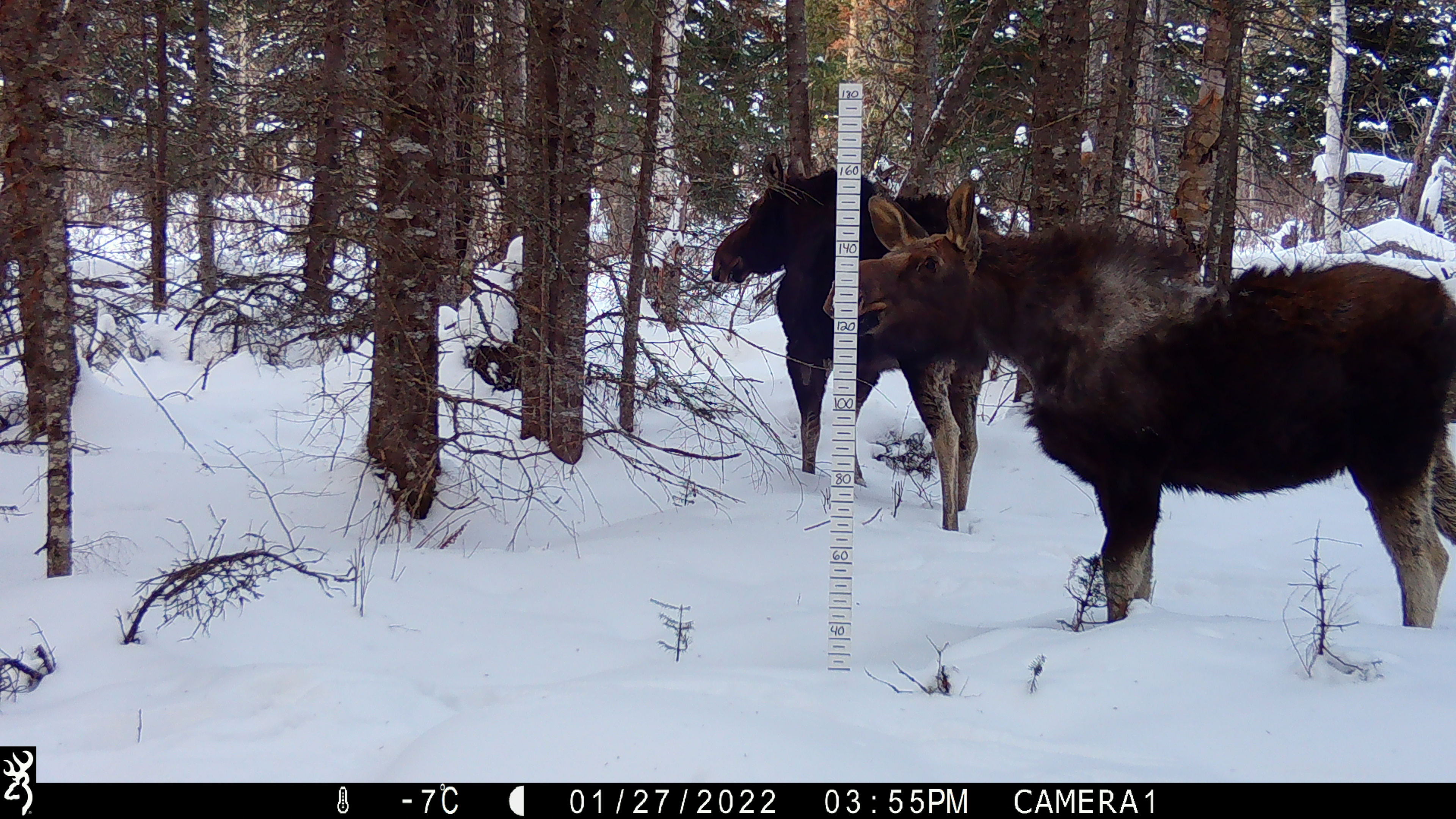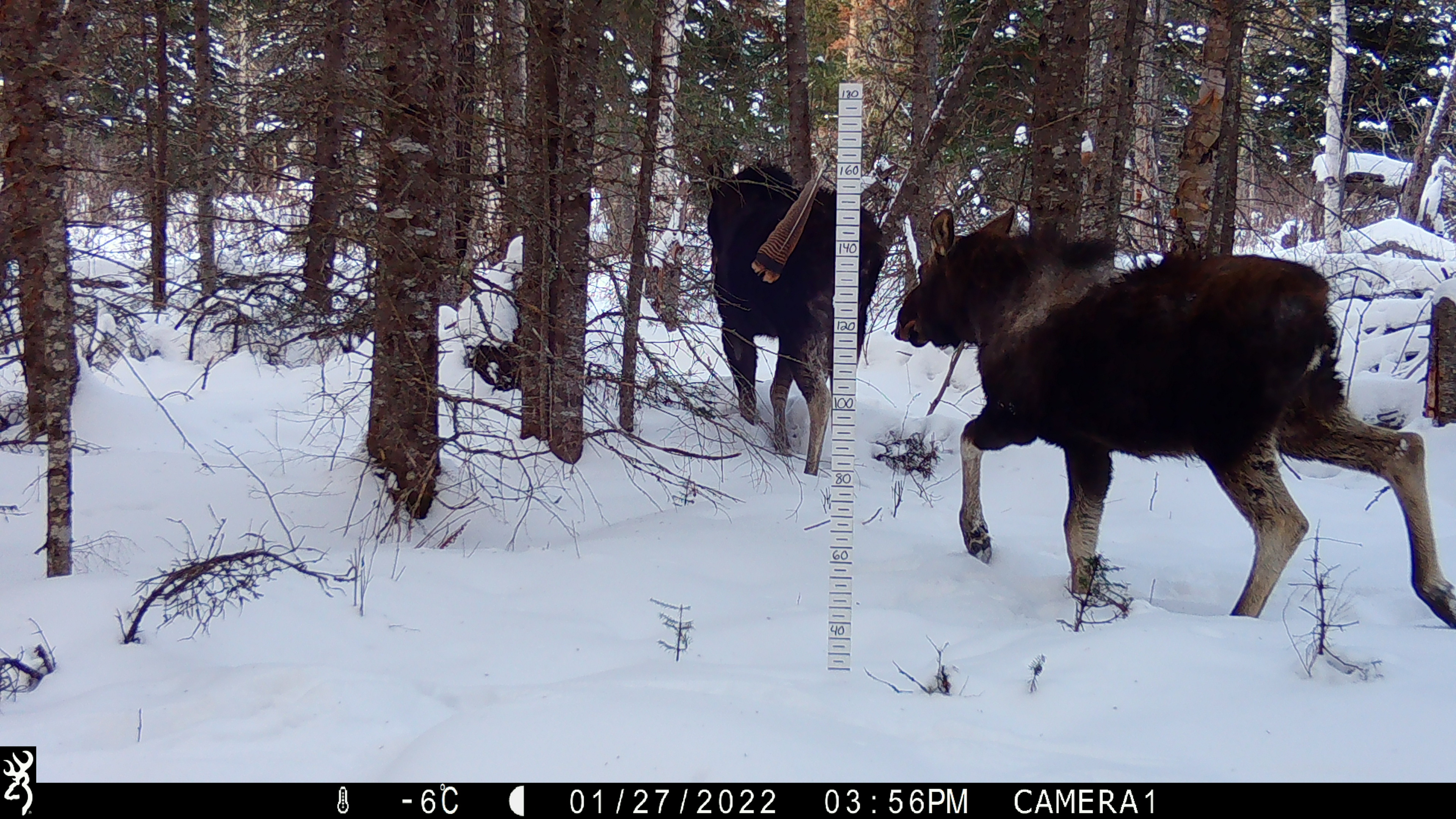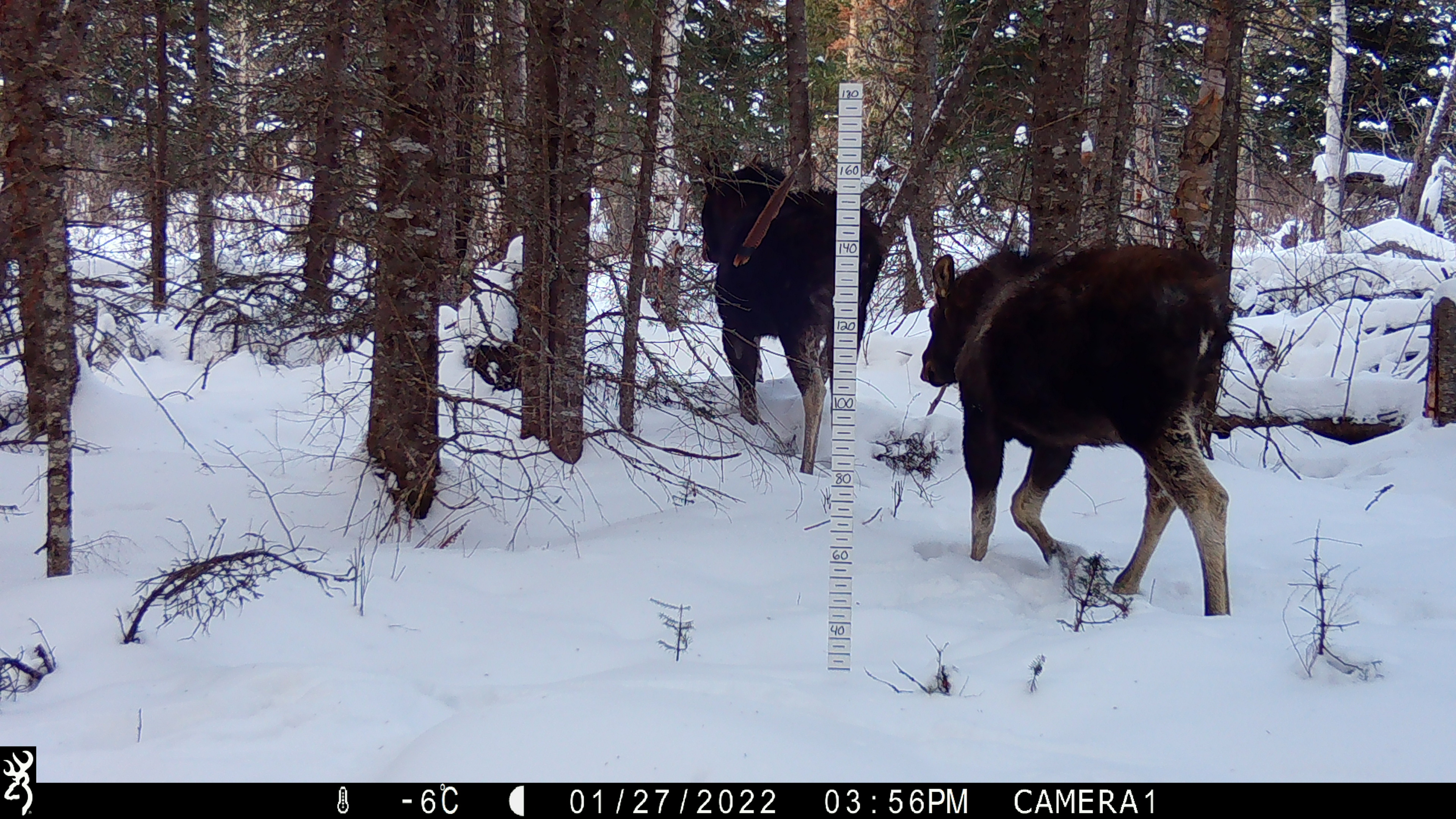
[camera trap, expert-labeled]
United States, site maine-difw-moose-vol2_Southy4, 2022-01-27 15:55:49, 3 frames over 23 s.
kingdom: Animalia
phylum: Chordata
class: Mammalia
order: Artiodactyla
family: Cervidae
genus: Alces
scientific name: Alces alces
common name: moose